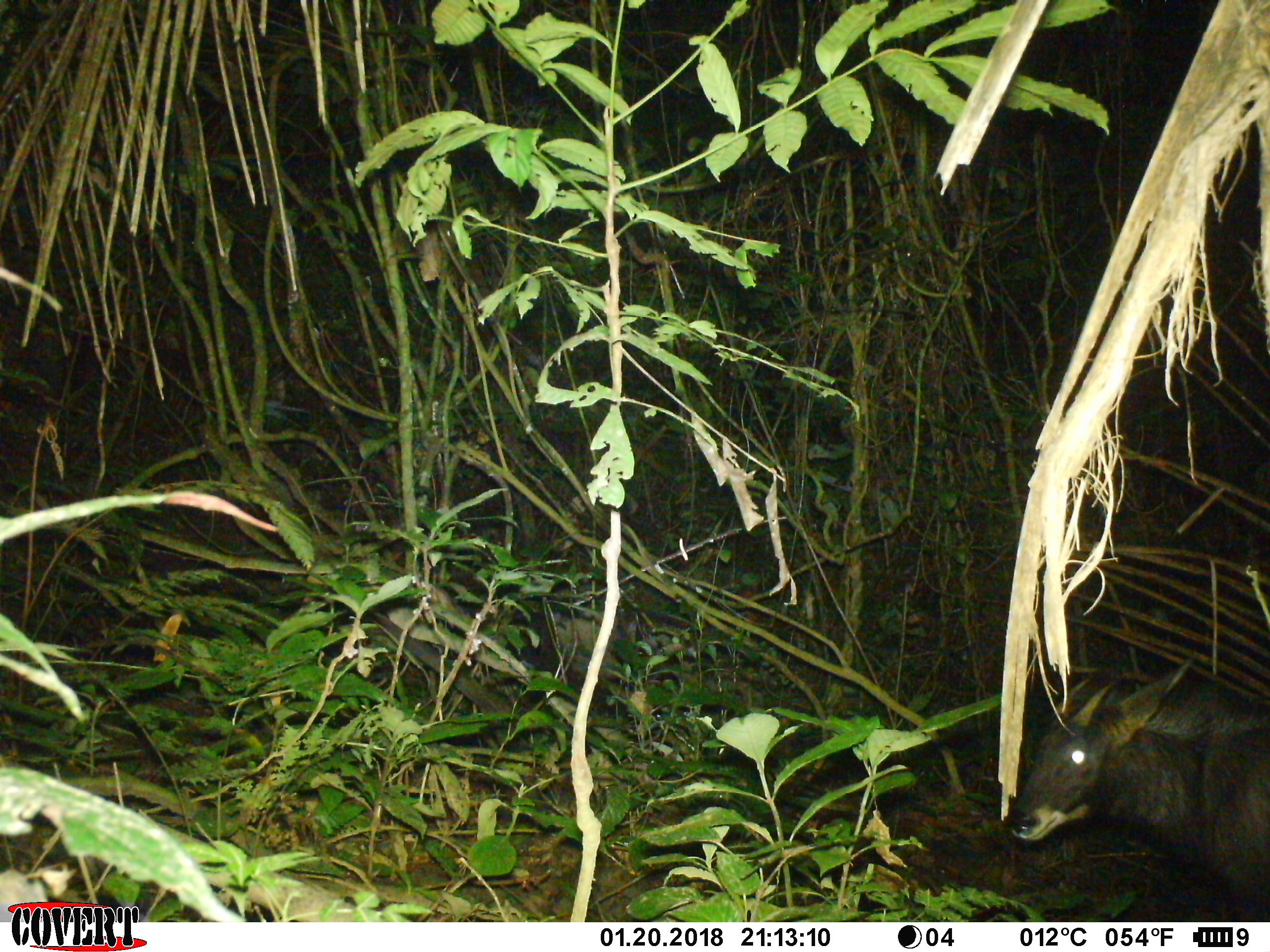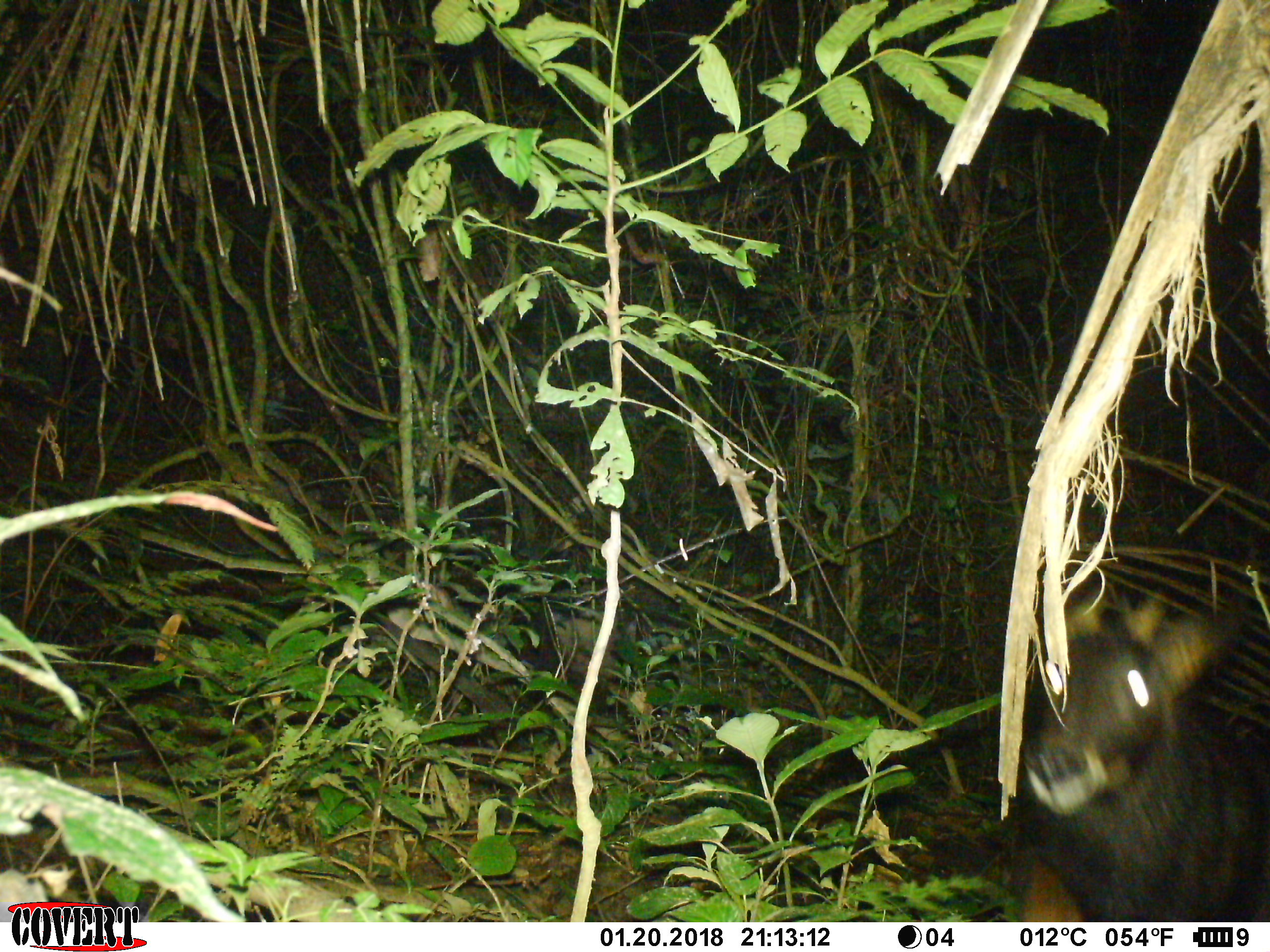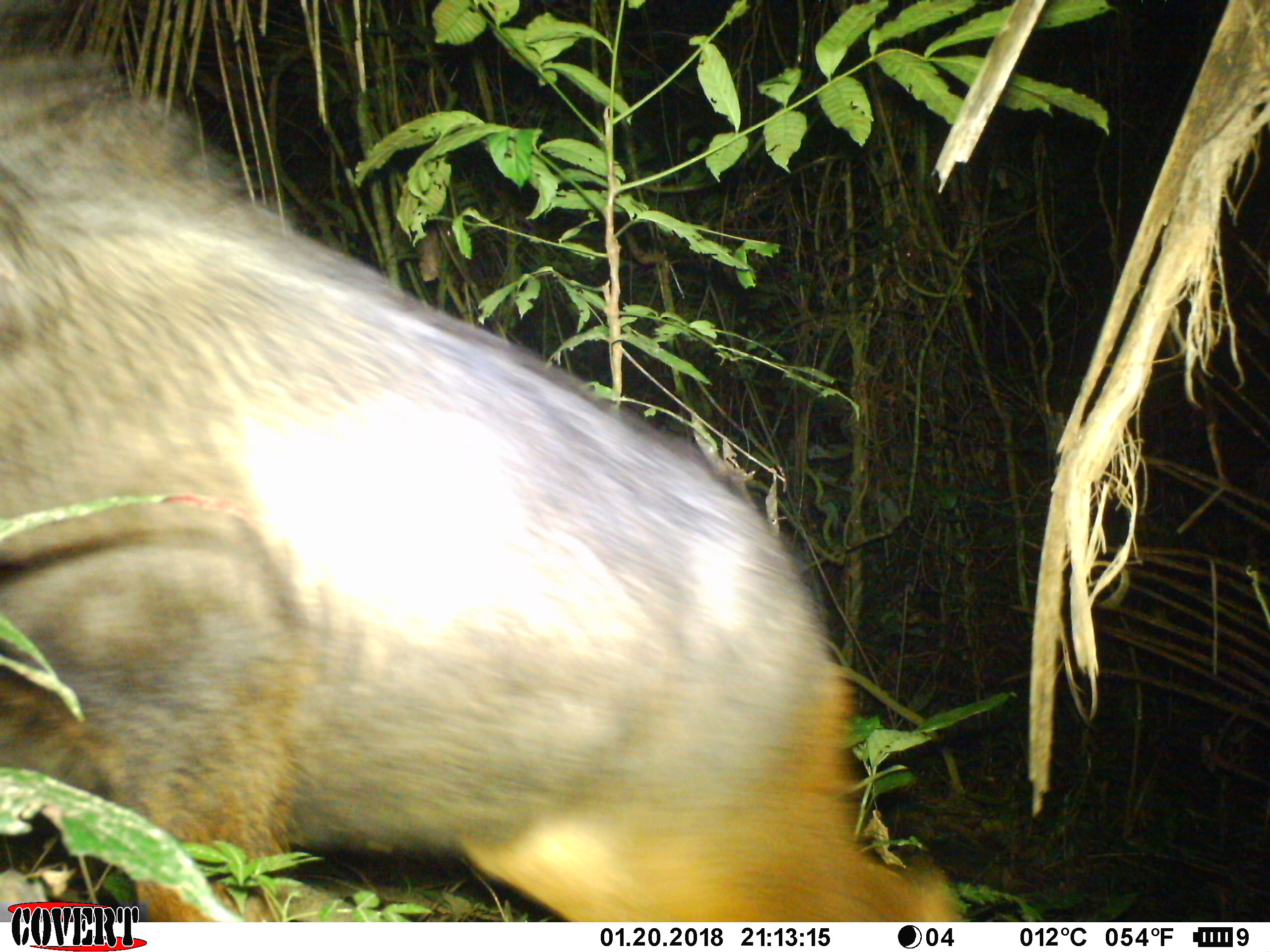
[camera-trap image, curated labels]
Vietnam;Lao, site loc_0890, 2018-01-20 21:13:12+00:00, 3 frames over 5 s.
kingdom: Animalia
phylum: Chordata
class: Mammalia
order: Artiodactyla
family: Bovidae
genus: Capricornis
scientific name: Capricornis sumatraensis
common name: chinese serow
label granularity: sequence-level